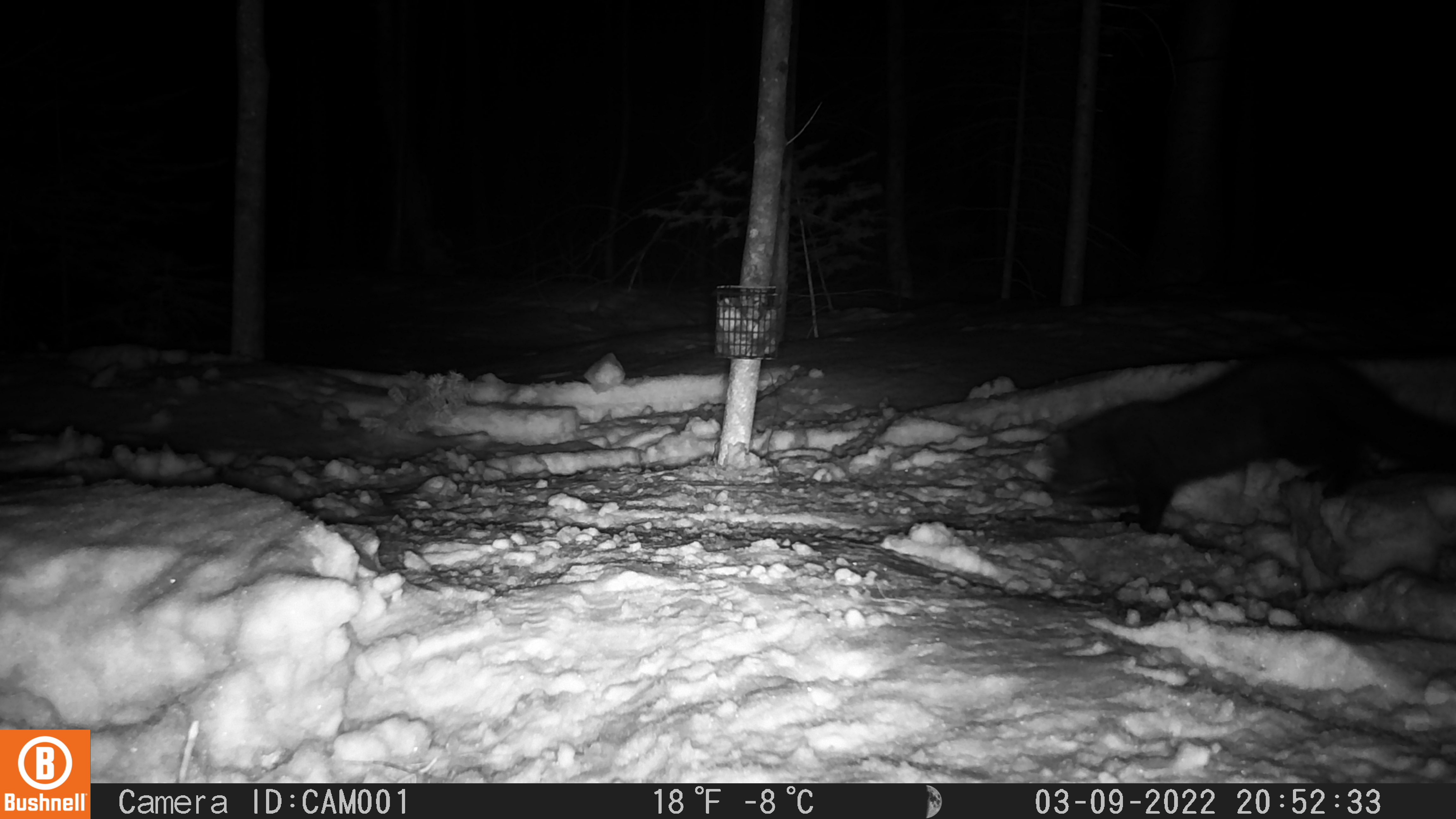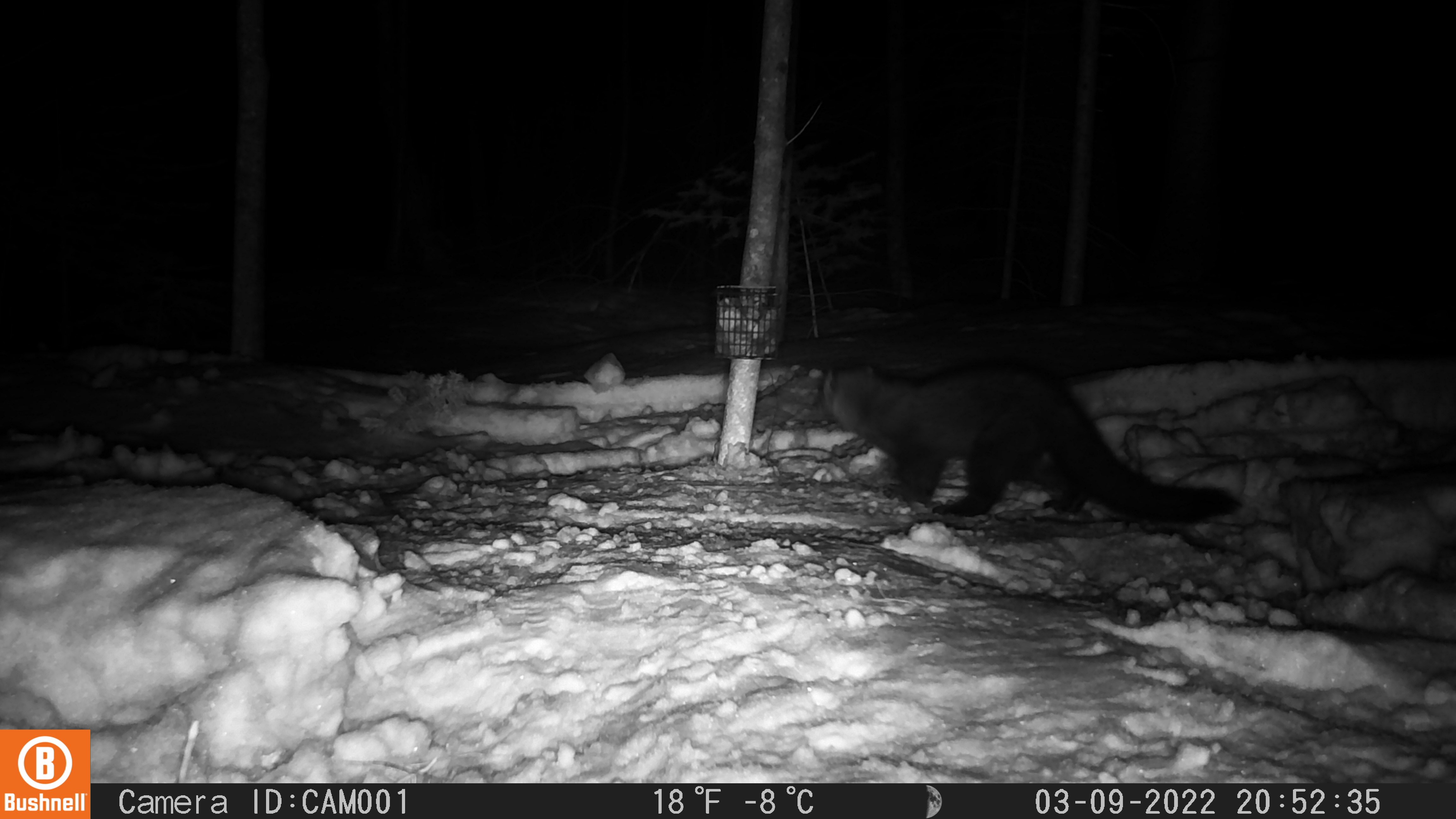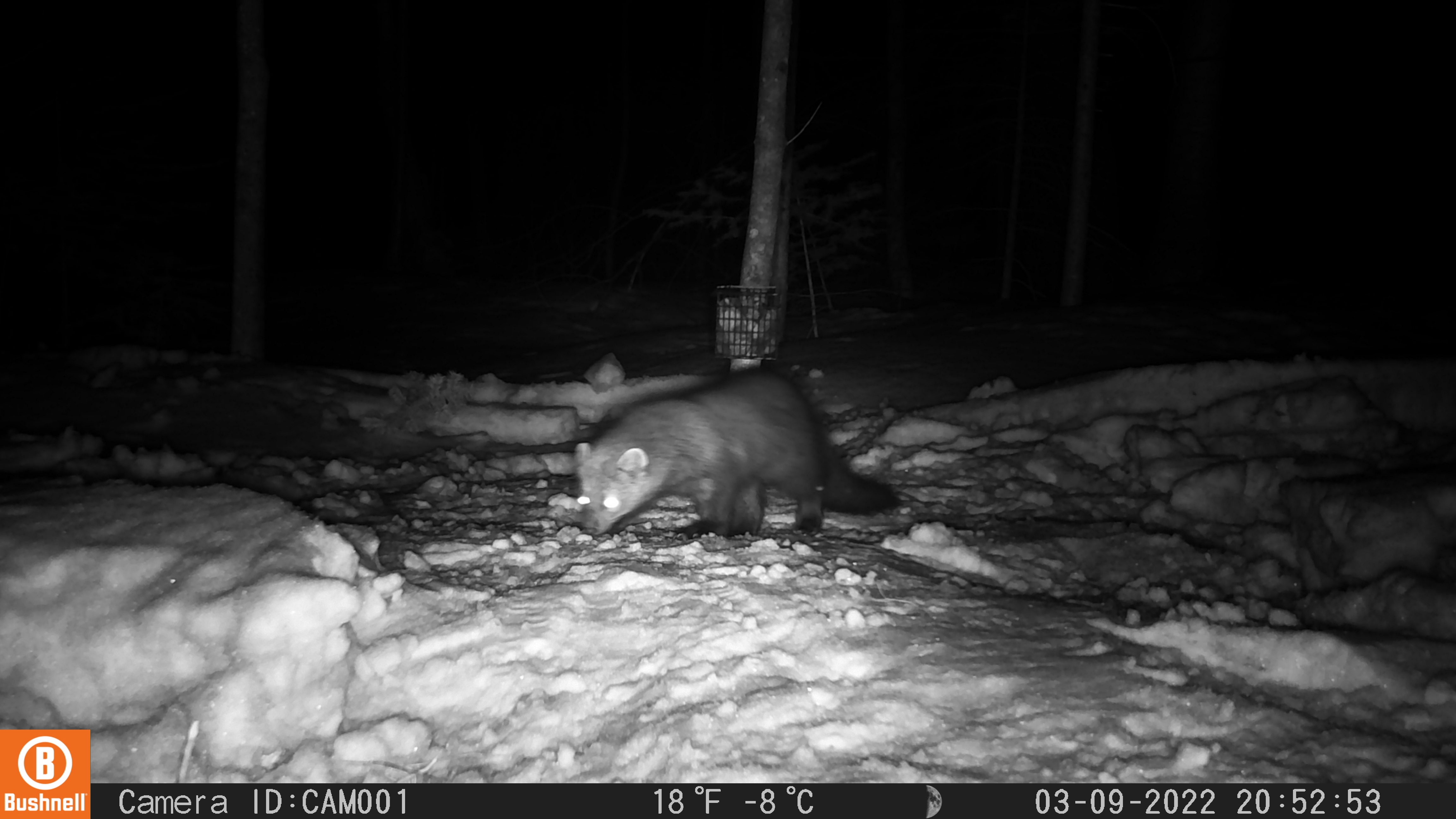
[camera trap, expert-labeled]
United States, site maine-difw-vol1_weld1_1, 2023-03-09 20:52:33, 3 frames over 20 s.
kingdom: Animalia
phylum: Chordata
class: Mammalia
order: Carnivora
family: Mustelidae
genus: Pekania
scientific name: Pekania pennanti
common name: fisher